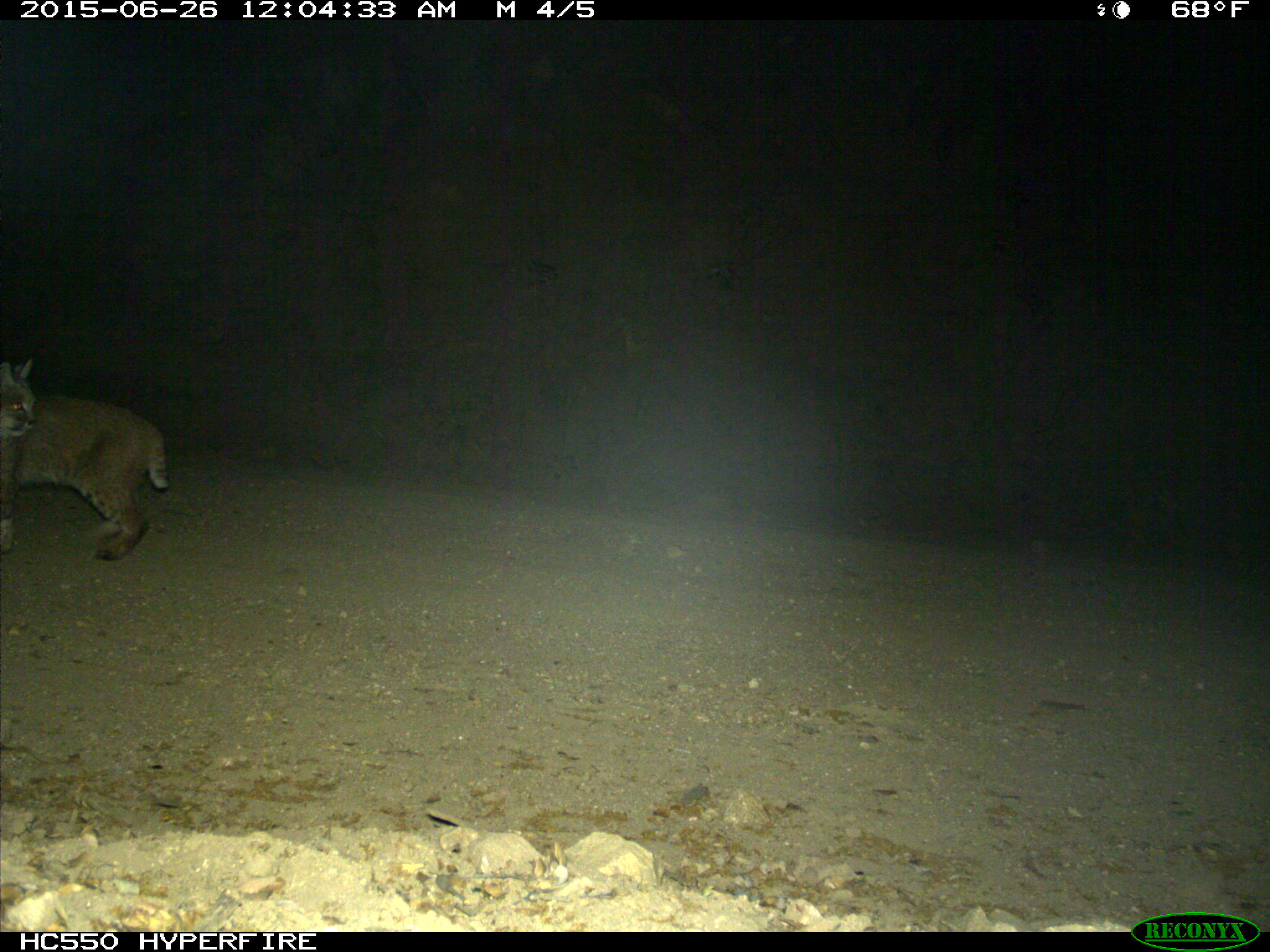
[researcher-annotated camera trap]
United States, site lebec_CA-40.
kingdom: Animalia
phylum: Chordata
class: Mammalia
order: Carnivora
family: Felidae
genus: Lynx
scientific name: Lynx rufus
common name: bobcat